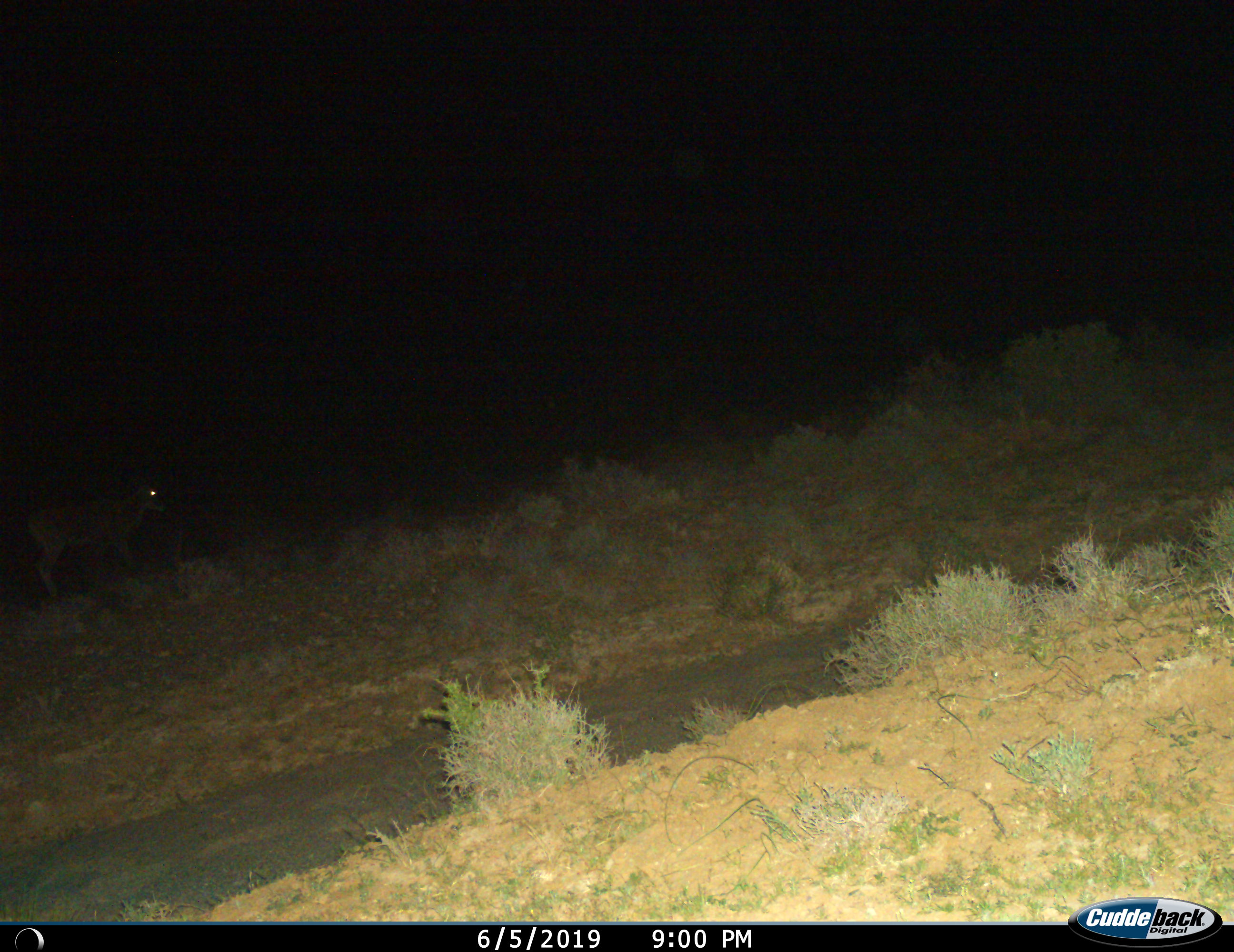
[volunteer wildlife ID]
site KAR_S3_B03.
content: unidentified animal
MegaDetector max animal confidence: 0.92